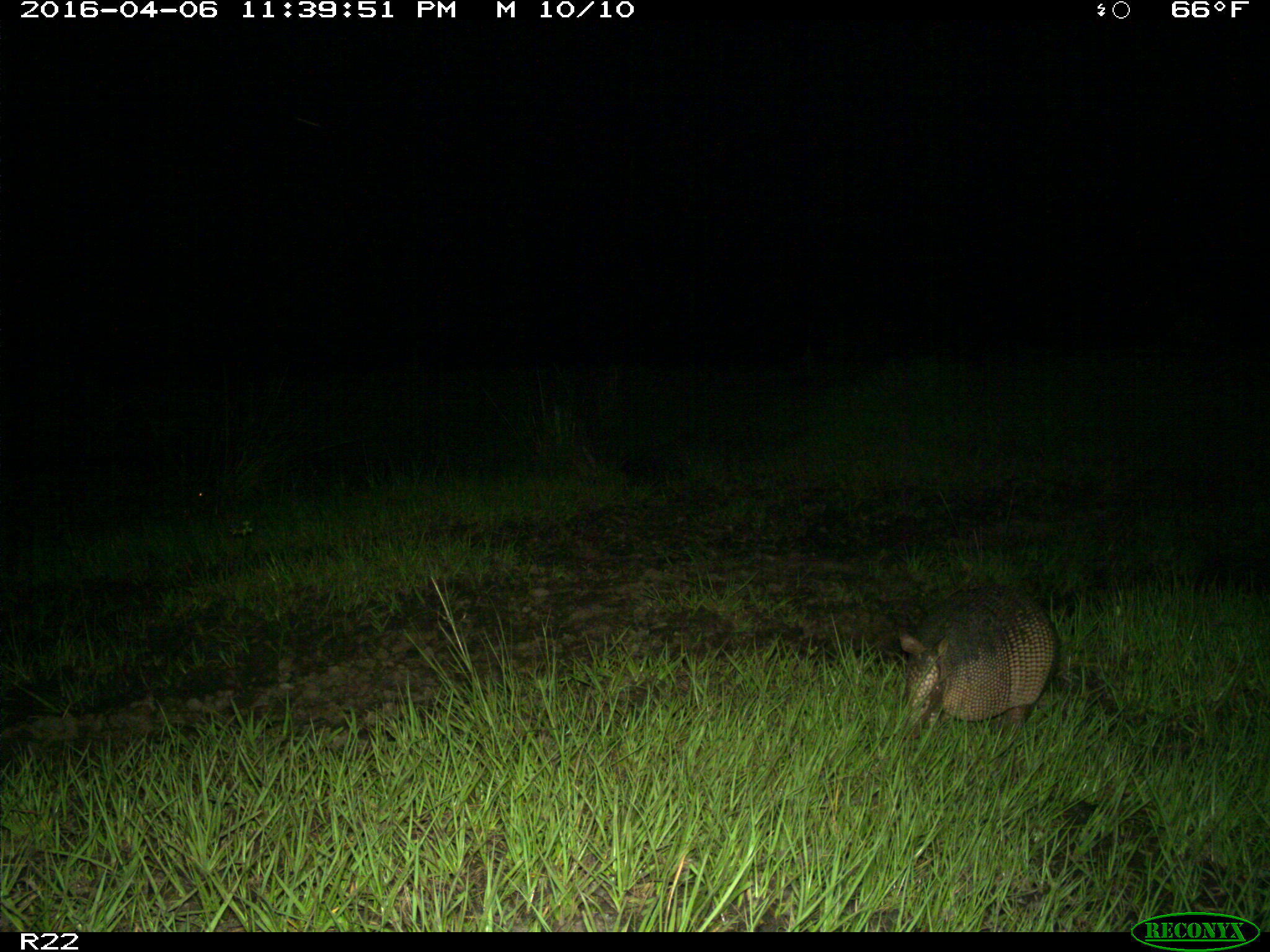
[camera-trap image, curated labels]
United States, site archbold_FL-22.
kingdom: Animalia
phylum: Chordata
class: Mammalia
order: Cingulata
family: Dasypodidae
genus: Dasypus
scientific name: Dasypus novemcinctus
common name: nine-banded armadillo